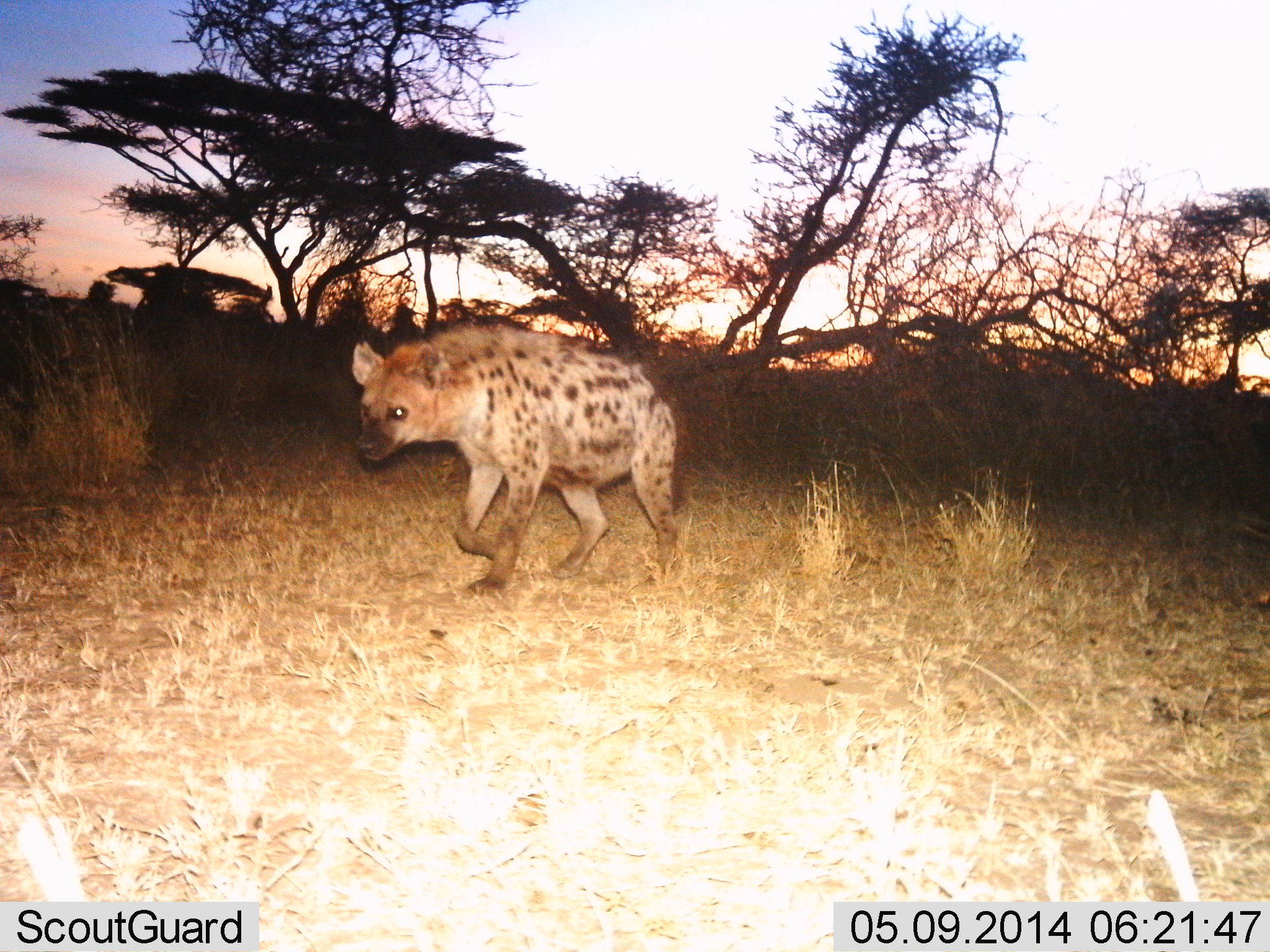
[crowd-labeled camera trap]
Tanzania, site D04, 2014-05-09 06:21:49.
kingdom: Animalia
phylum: Chordata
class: Mammalia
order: Carnivora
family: Hyaenidae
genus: Crocuta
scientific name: Crocuta crocuta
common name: spotted hyena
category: hyenaspotted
Hyenaspotted (spotted hyena) (Crocuta crocuta), count 1. Behavior (volunteer vote fractions): standing 10%, resting 0%, moving 90%, interacting 0%. Young present (vote fraction): 0%. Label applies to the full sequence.